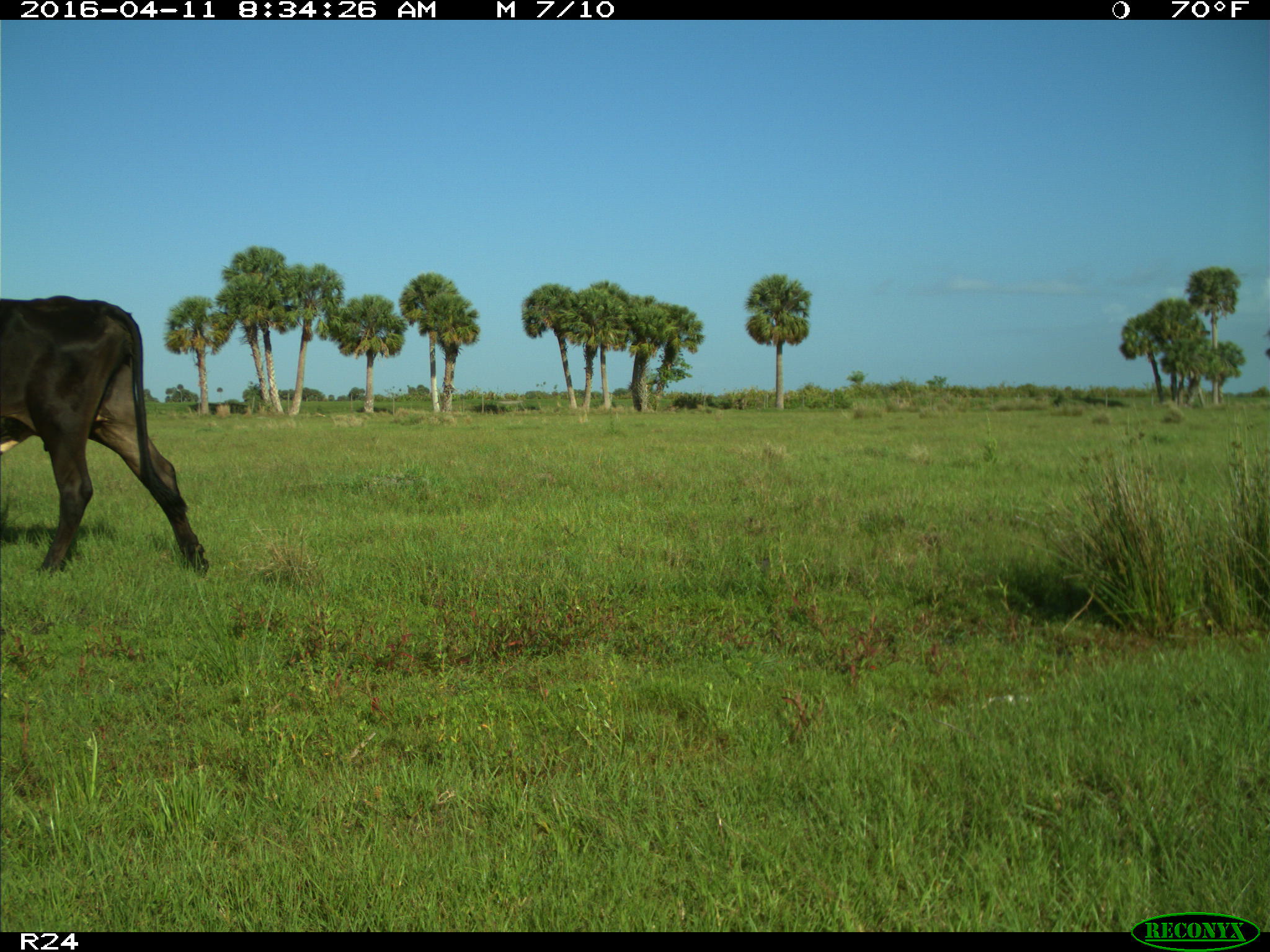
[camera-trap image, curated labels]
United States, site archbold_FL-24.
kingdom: Animalia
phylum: Chordata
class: Mammalia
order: Artiodactyla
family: Bovidae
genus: Bos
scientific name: Bos taurus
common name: domestic cow